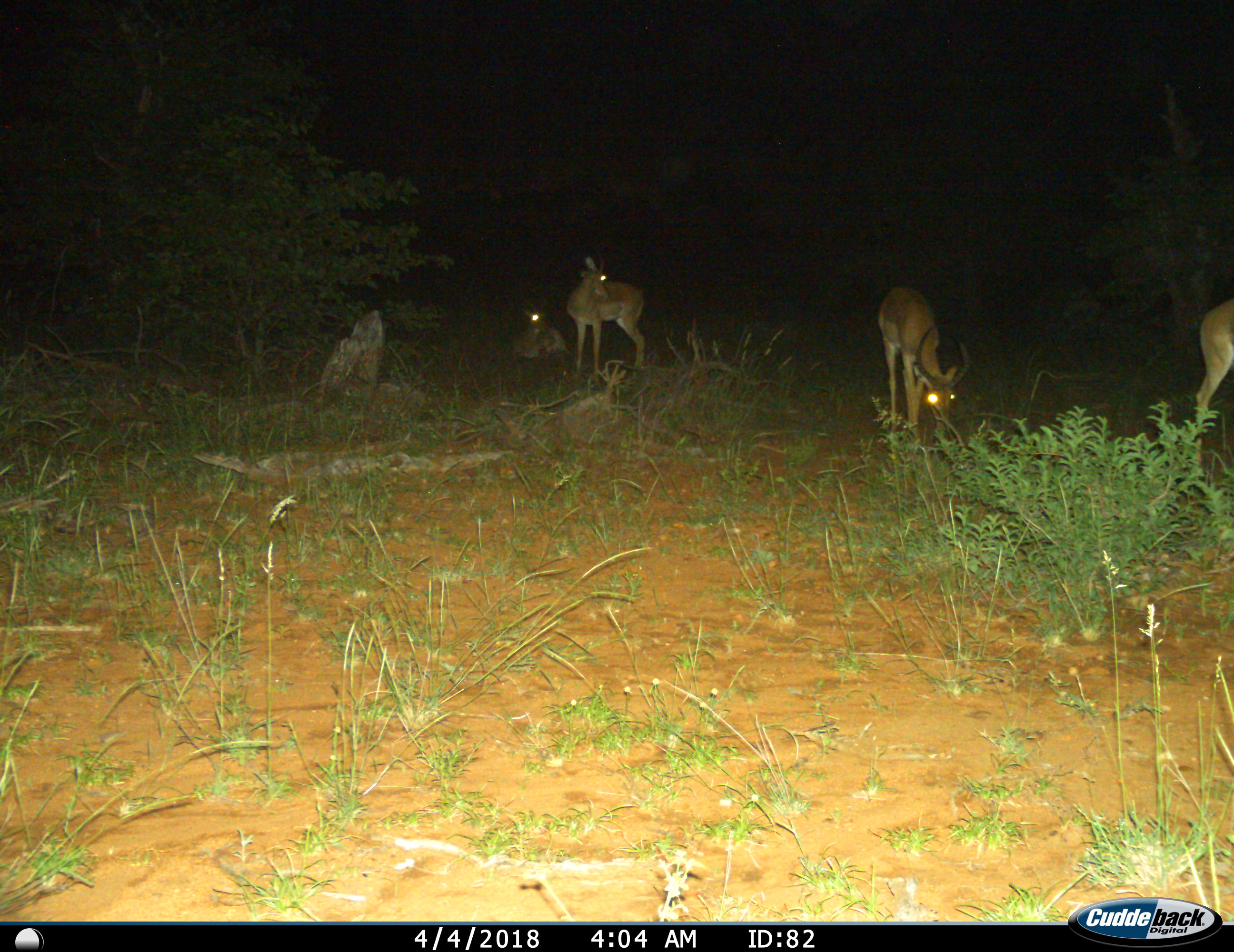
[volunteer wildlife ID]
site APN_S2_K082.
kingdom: Animalia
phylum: Chordata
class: Mammalia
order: Artiodactyla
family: Bovidae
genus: Aepyceros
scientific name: Aepyceros melampus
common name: impala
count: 4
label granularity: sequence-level